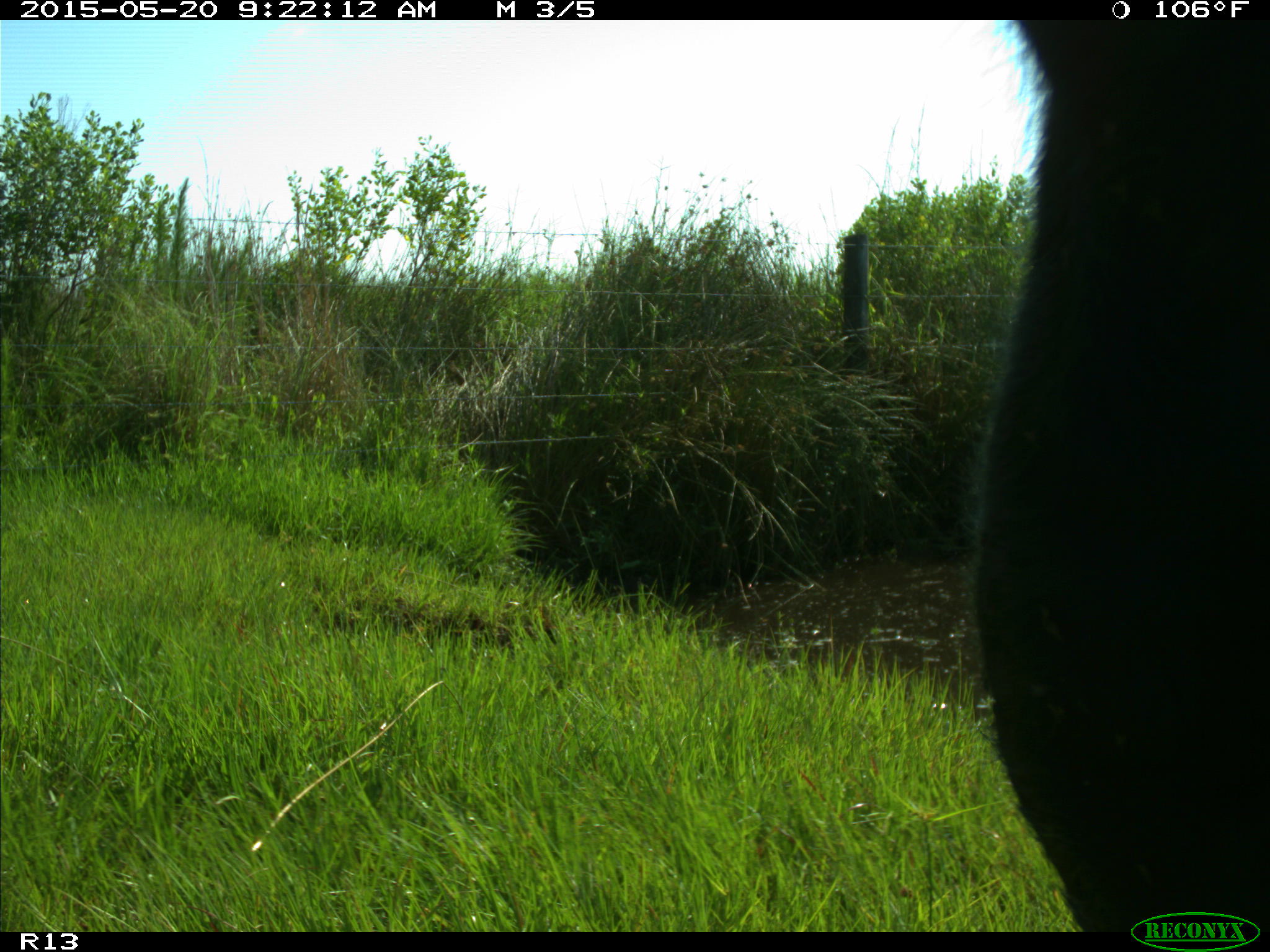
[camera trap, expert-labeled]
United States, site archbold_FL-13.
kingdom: Animalia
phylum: Chordata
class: Mammalia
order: Artiodactyla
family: Bovidae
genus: Bos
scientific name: Bos taurus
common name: domestic cow